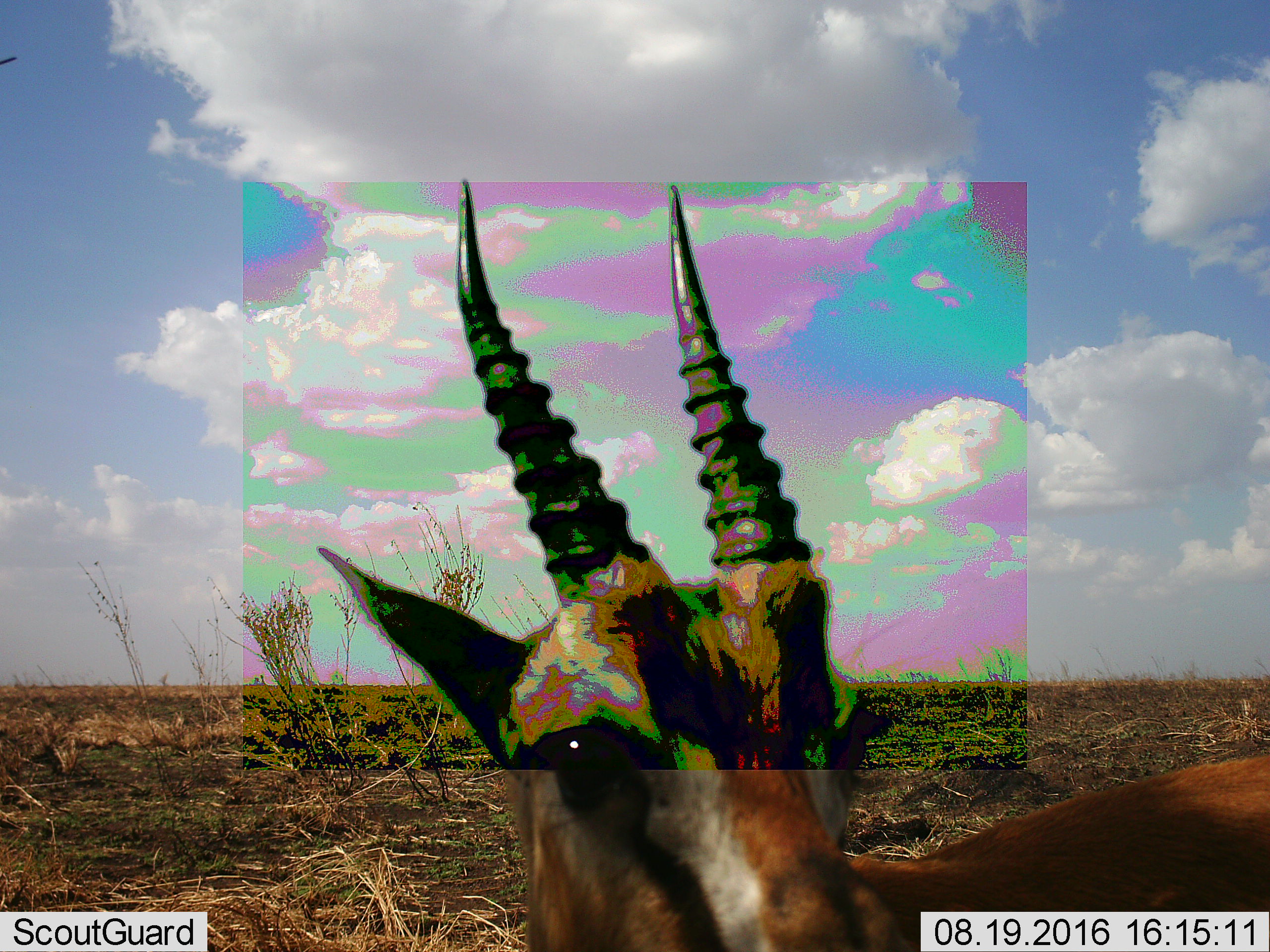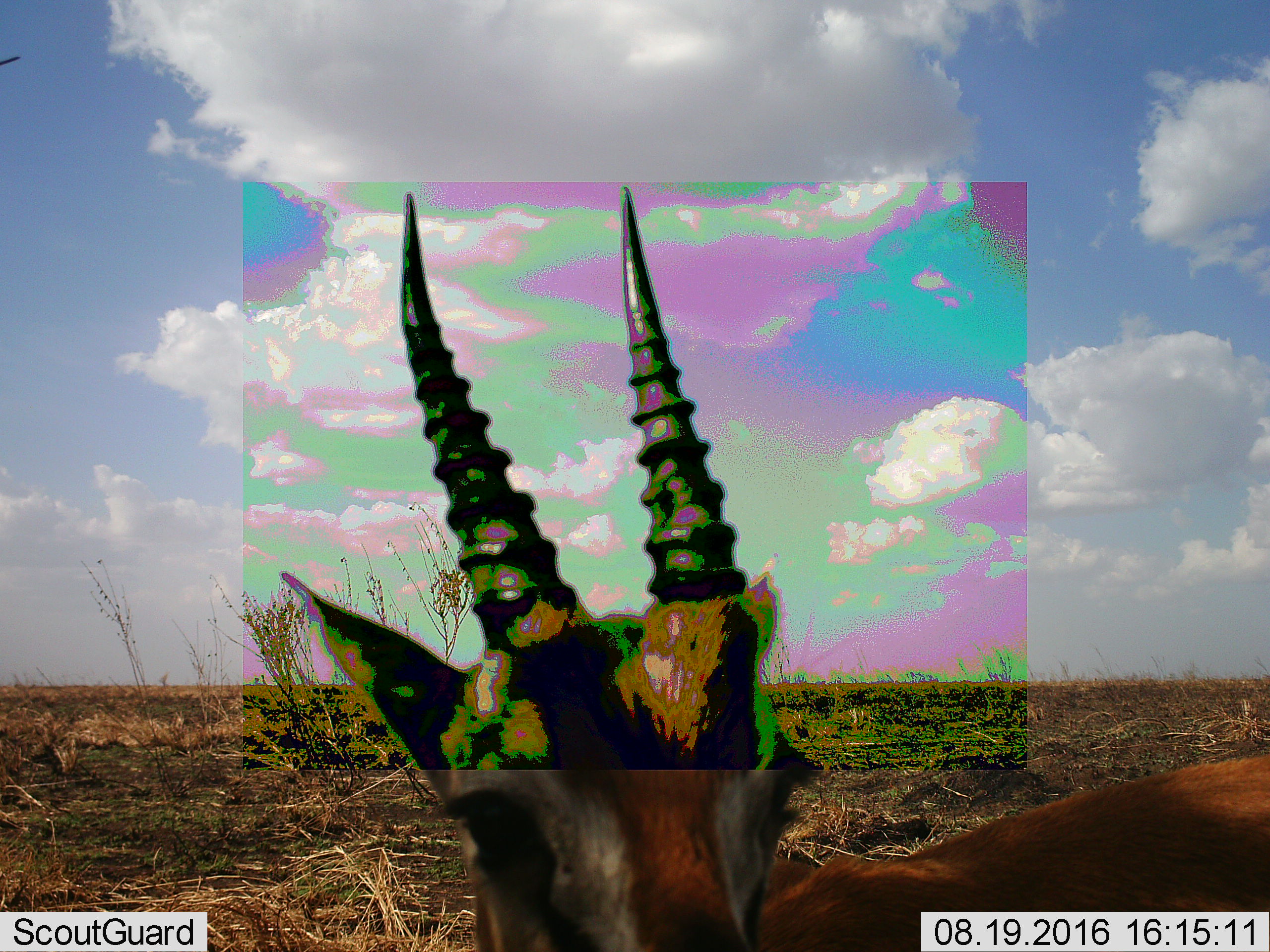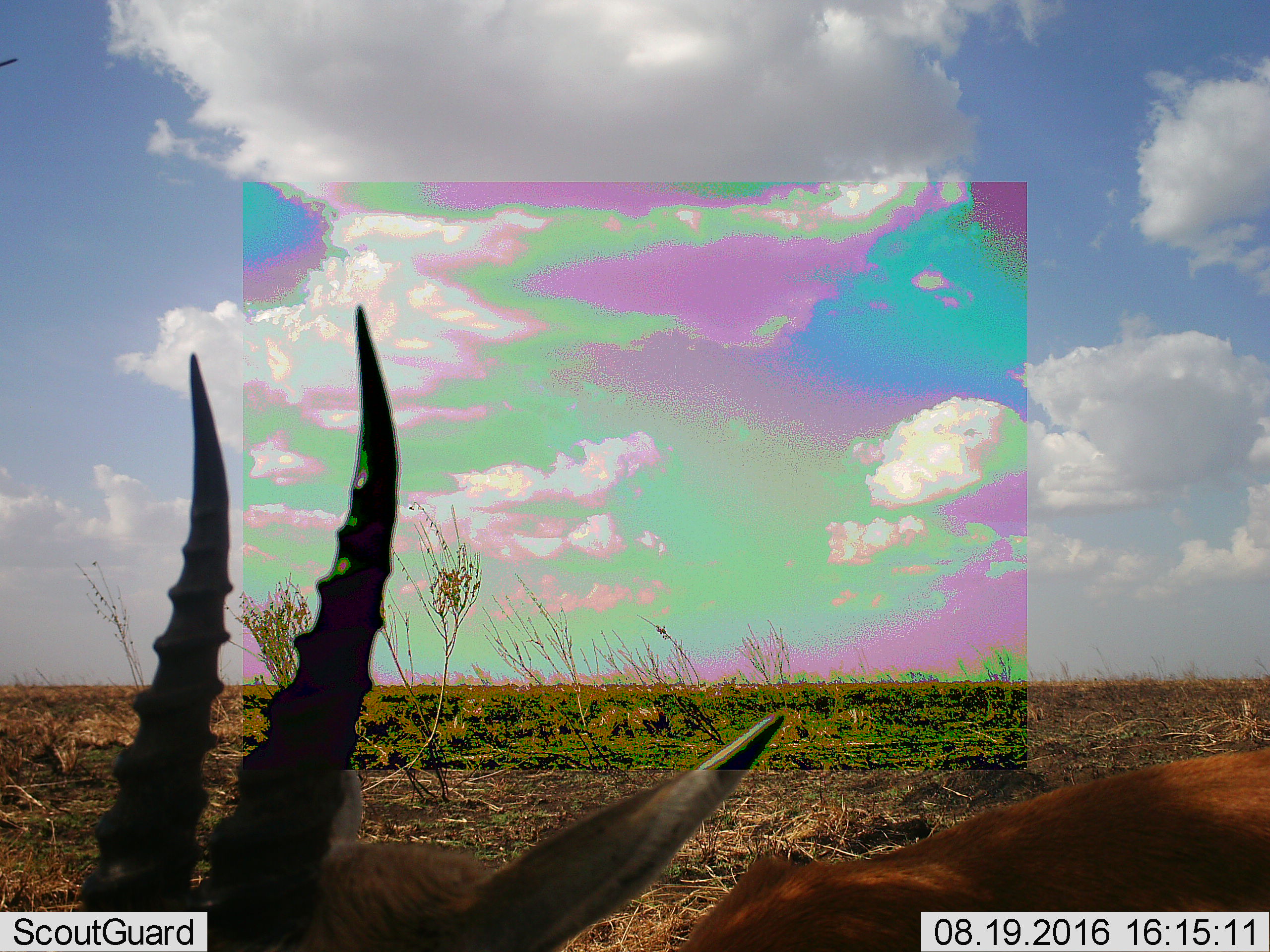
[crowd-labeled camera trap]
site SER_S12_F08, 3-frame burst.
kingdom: Animalia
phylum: Chordata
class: Mammalia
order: Artiodactyla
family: Bovidae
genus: Eudorcas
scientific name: Eudorcas thomsonii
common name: thomson's gazelle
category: gazellethomsons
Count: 1.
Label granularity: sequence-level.